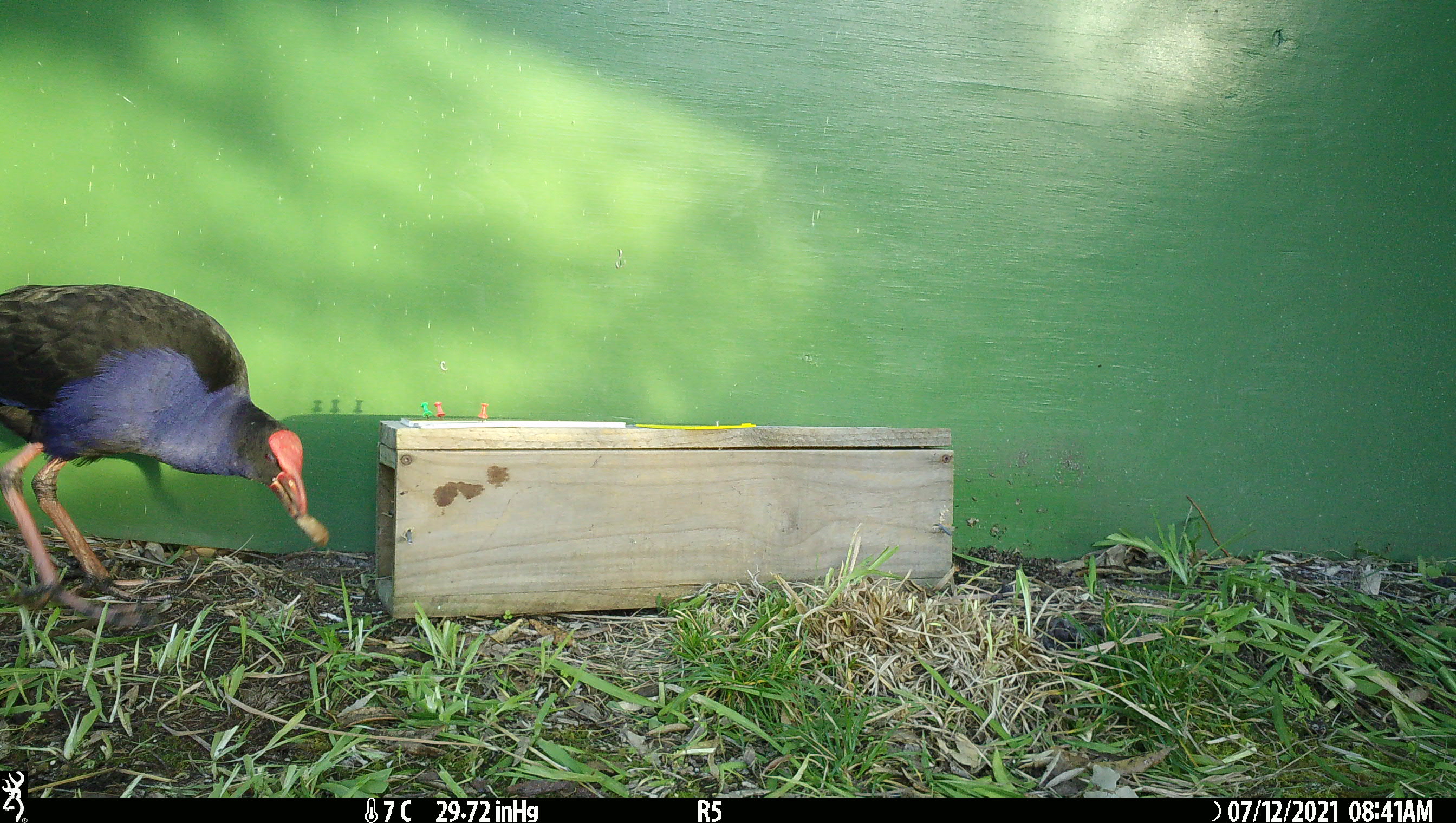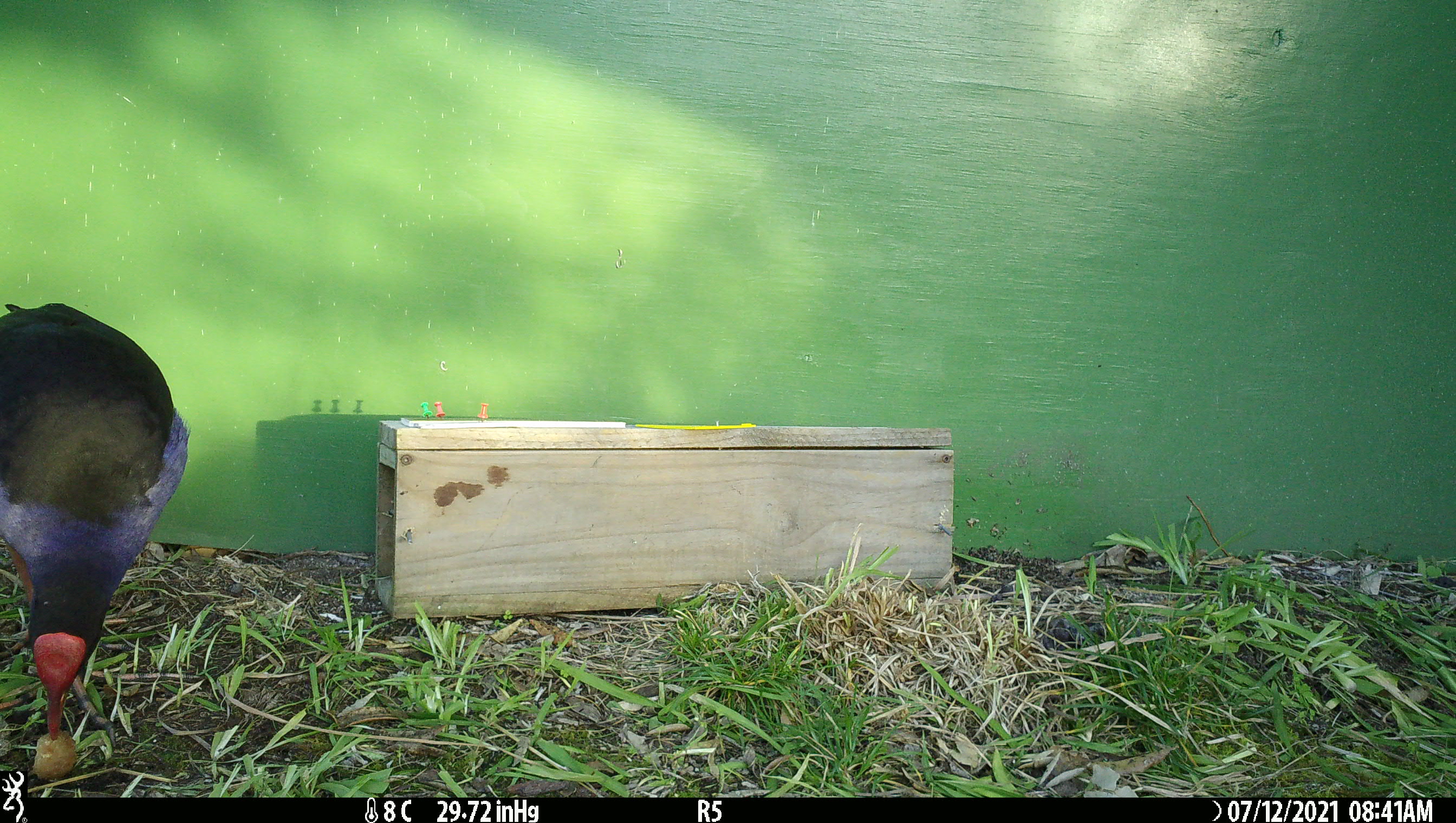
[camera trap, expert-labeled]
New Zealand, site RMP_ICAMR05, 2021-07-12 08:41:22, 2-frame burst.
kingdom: Animalia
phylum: Chordata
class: Aves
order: Gruiformes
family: Rallidae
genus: Porphyrio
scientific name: Porphyrio melanotus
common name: australasian swamphen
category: pukeko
Pukeko (australasian swamphen) (Porphyrio melanotus).